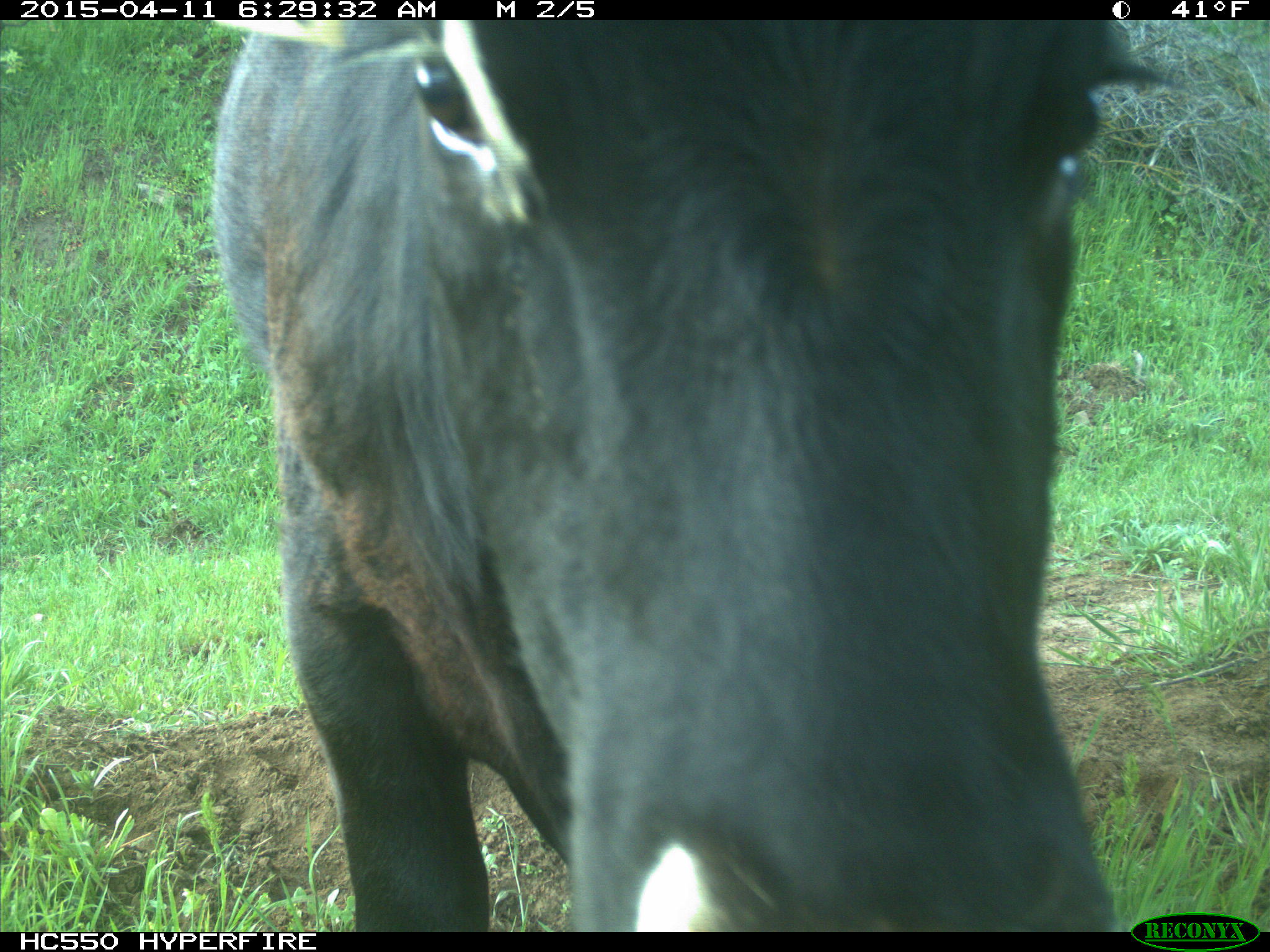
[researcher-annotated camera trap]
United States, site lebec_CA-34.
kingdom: Animalia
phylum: Chordata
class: Mammalia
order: Artiodactyla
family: Bovidae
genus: Bos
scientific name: Bos taurus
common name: domestic cow